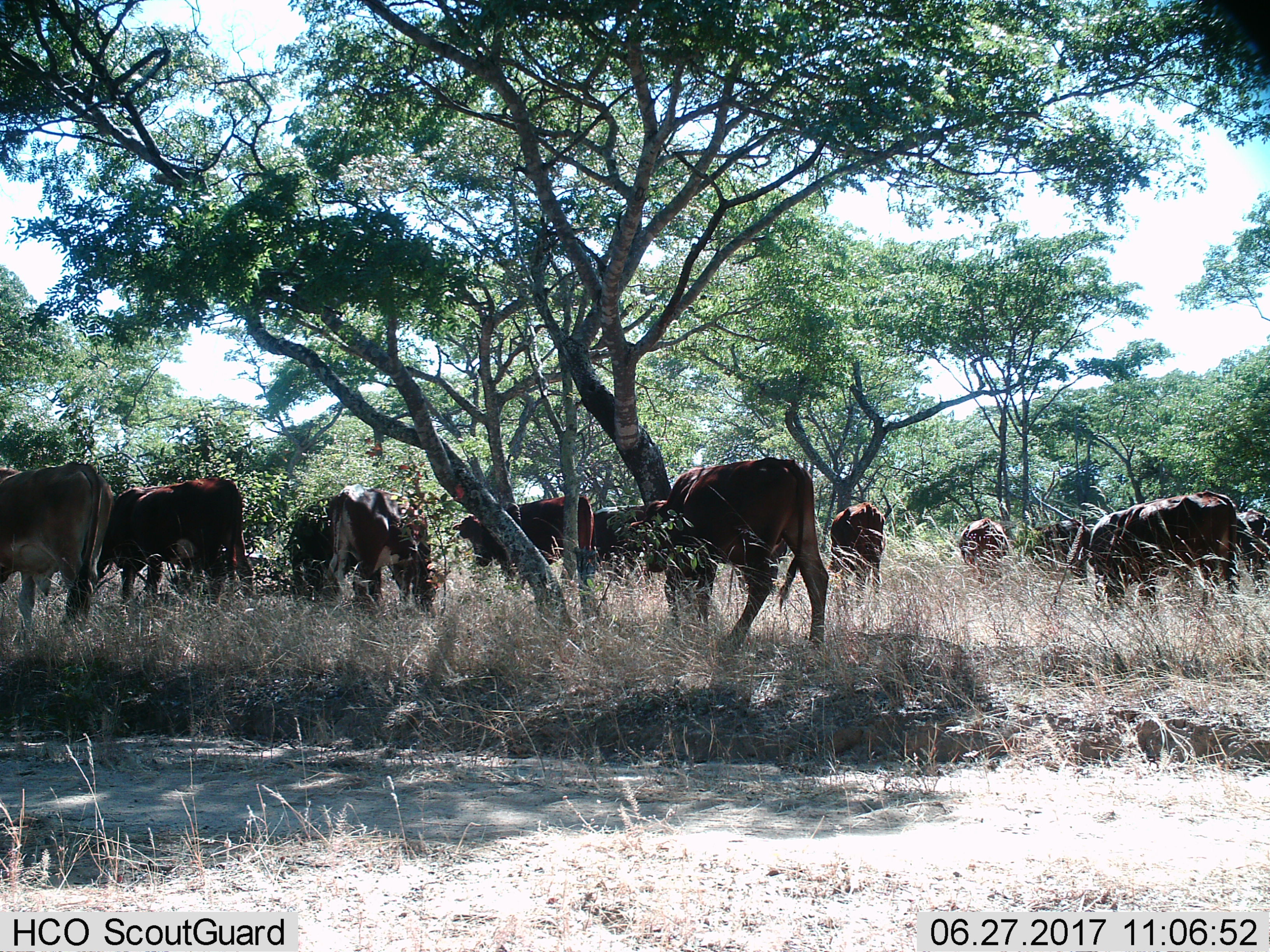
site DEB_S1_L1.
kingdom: Animalia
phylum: Chordata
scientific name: Vertebrata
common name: domestic animal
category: domesticanimal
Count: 11-50.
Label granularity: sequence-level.